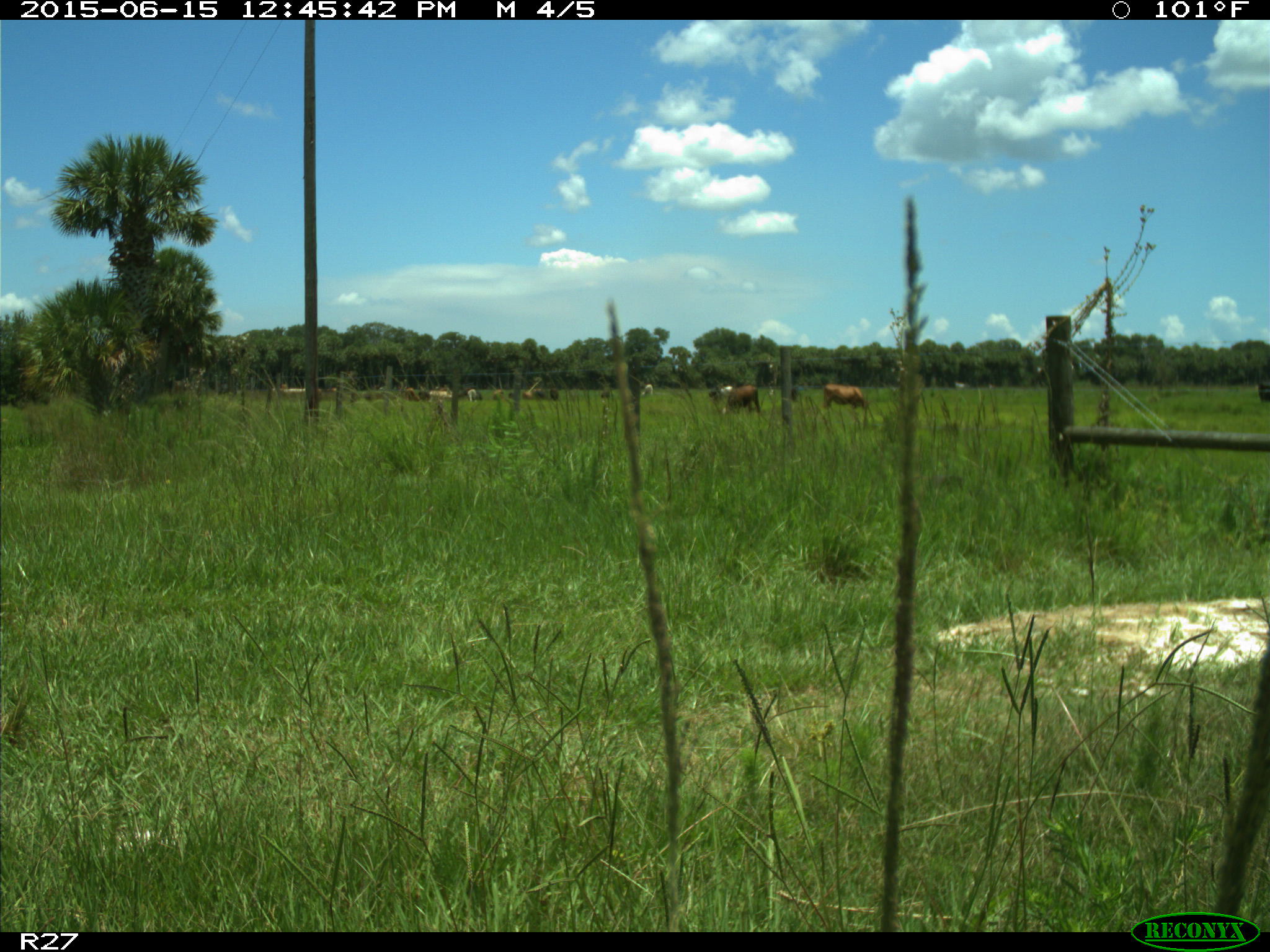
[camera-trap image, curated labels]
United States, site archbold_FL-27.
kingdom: Animalia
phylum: Chordata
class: Mammalia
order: Artiodactyla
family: Bovidae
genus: Bos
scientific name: Bos taurus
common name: domestic cow